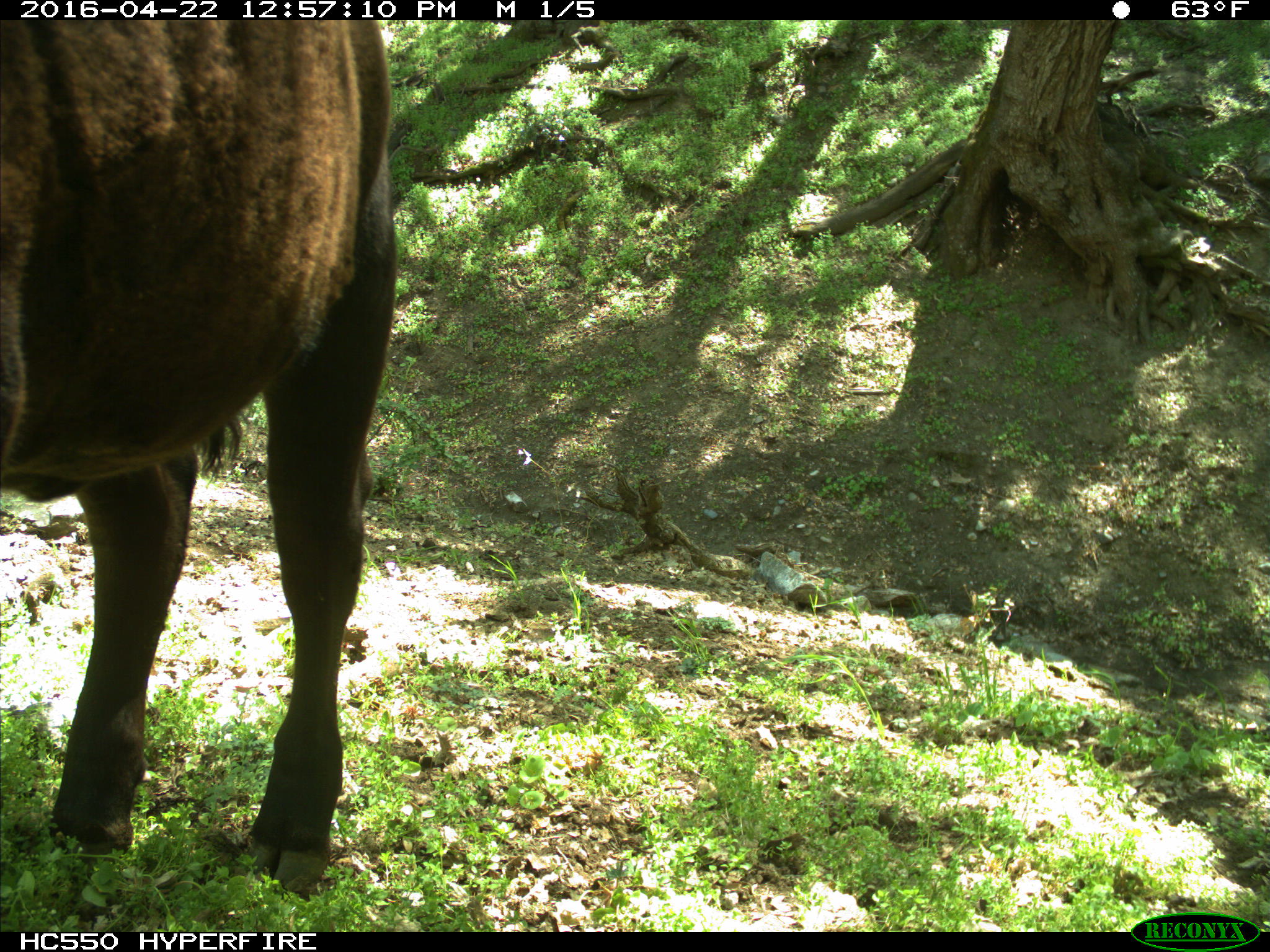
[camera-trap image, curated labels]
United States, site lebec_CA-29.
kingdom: Animalia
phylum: Chordata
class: Mammalia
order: Artiodactyla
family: Bovidae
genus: Bos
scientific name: Bos taurus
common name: domestic cow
Bos taurus (domestic cow).